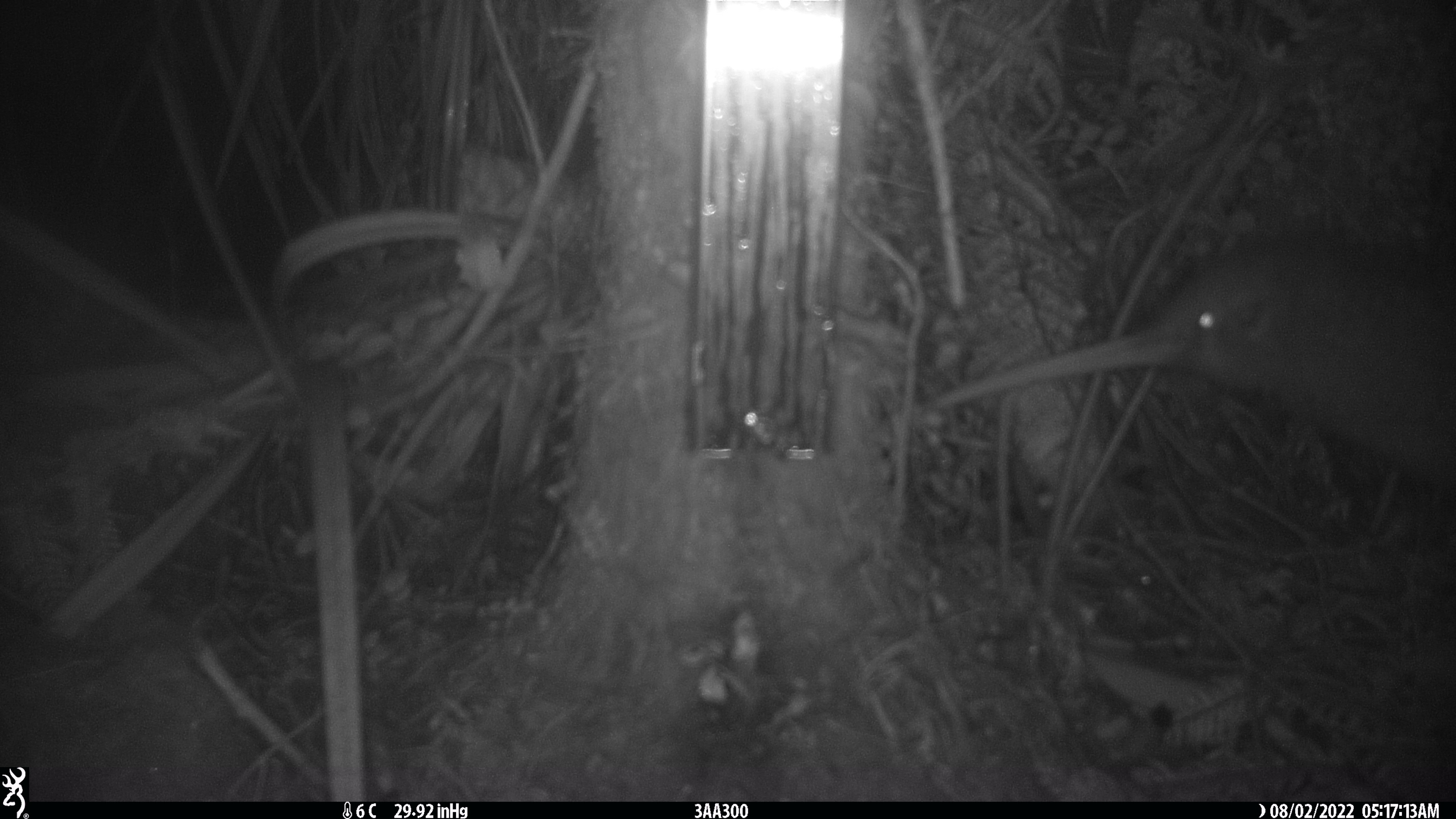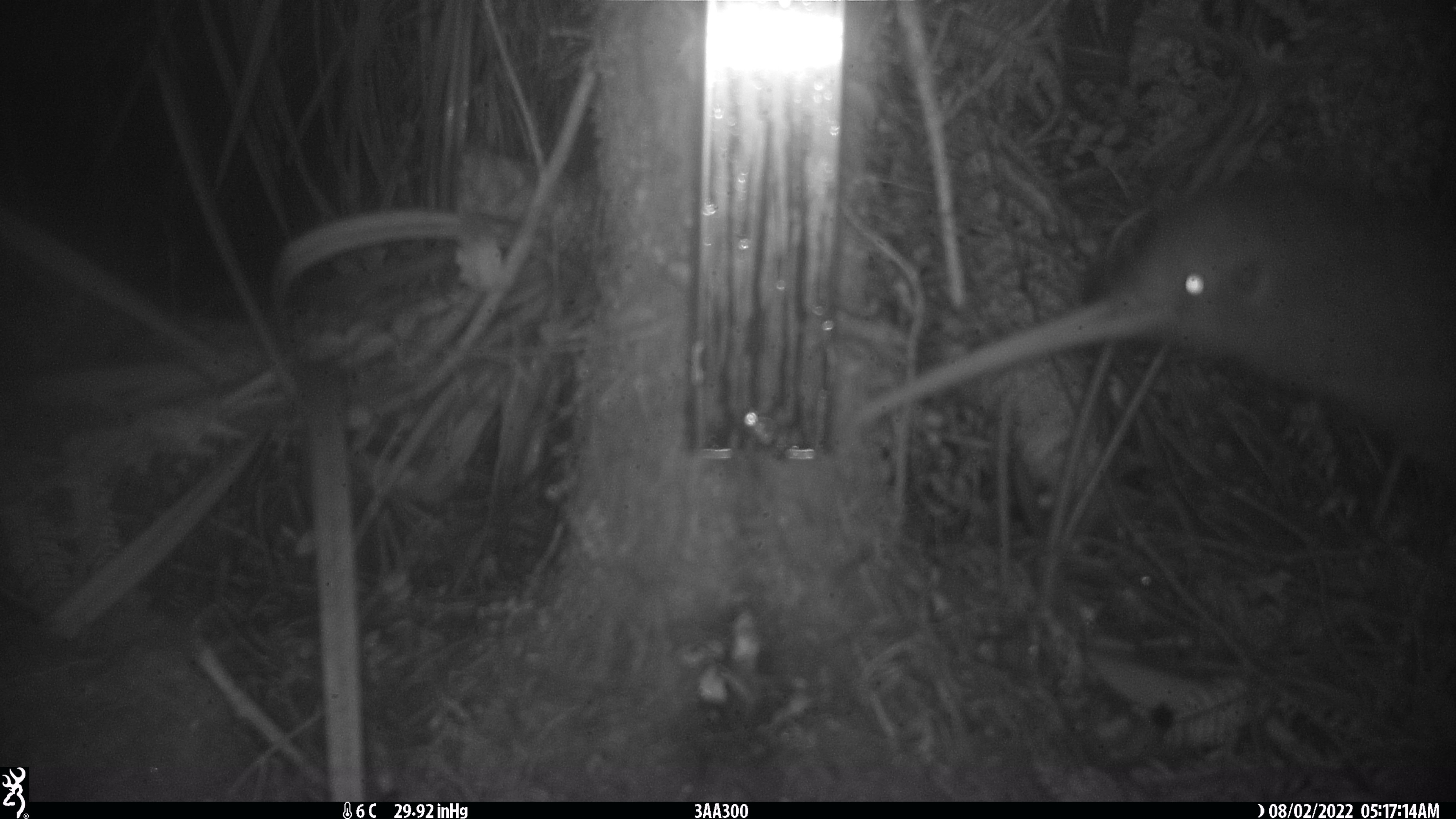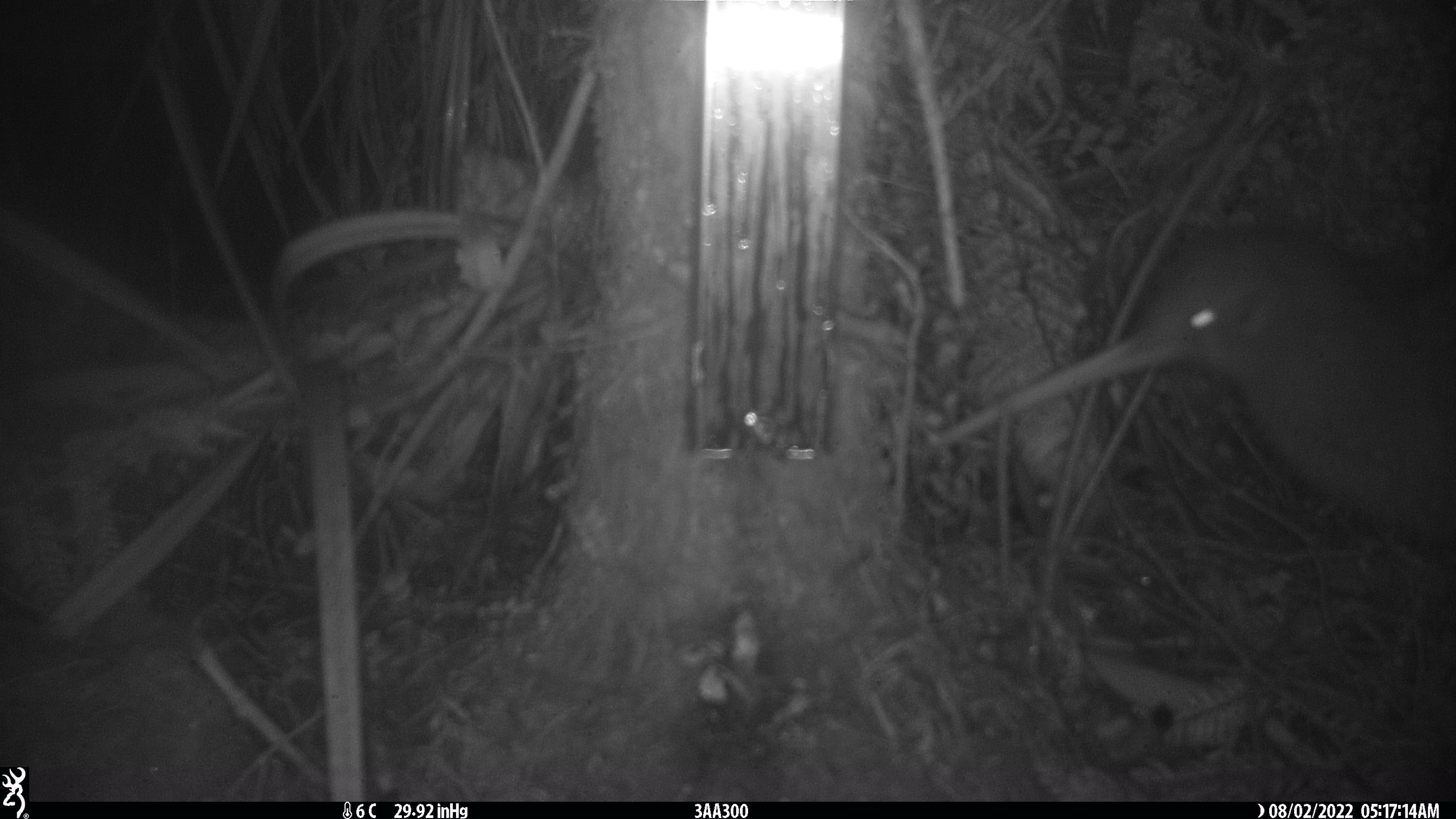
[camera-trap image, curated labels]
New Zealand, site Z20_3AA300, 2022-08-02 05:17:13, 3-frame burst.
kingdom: Animalia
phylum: Chordata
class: Aves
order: Apterygiformes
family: Apterygidae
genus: Apteryx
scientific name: Apteryx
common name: kiwi